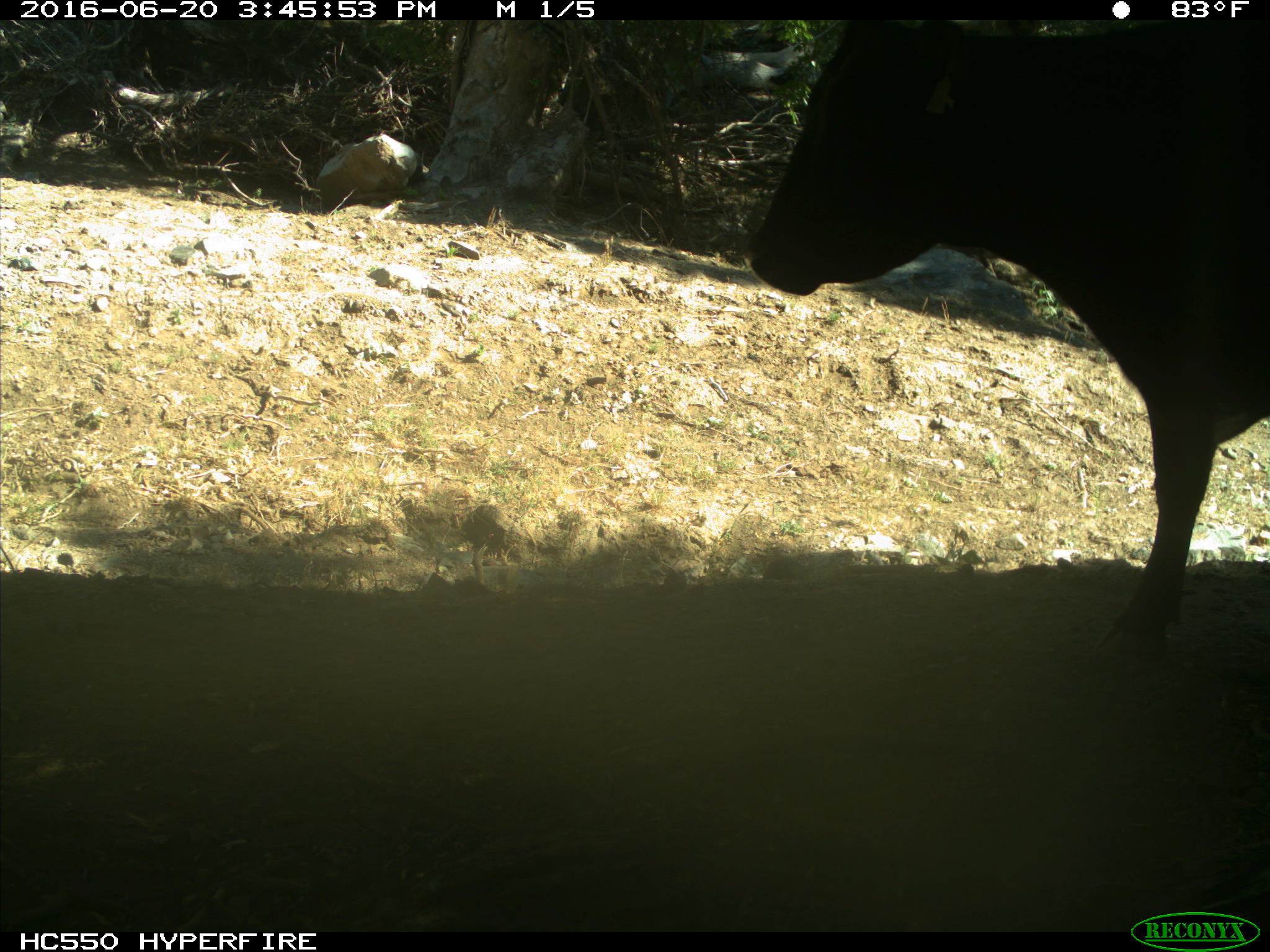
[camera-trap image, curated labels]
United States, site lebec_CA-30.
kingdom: Animalia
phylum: Chordata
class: Mammalia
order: Artiodactyla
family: Bovidae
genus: Bos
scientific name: Bos taurus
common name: domestic cow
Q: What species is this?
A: Bos taurus (domestic cow).